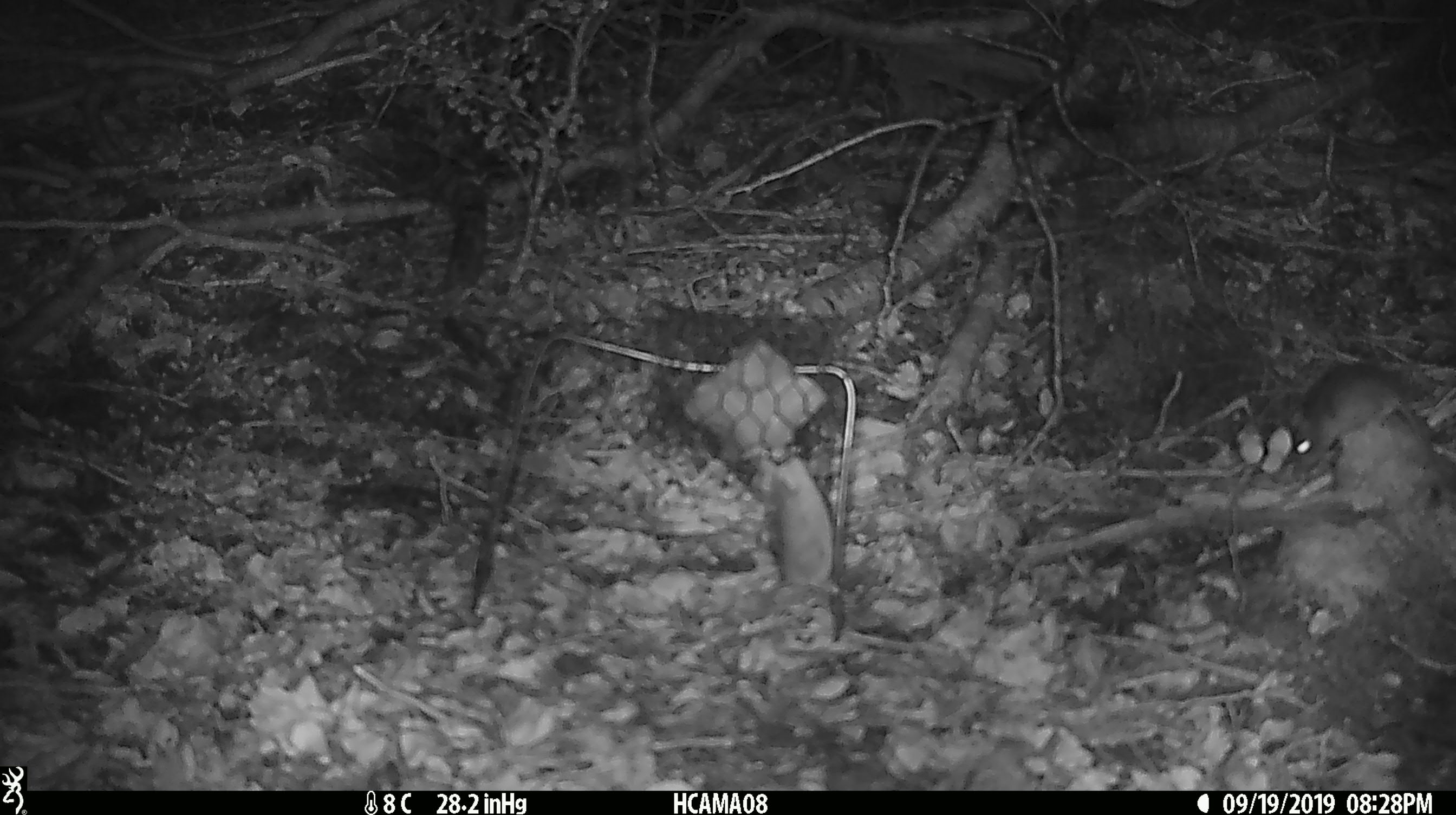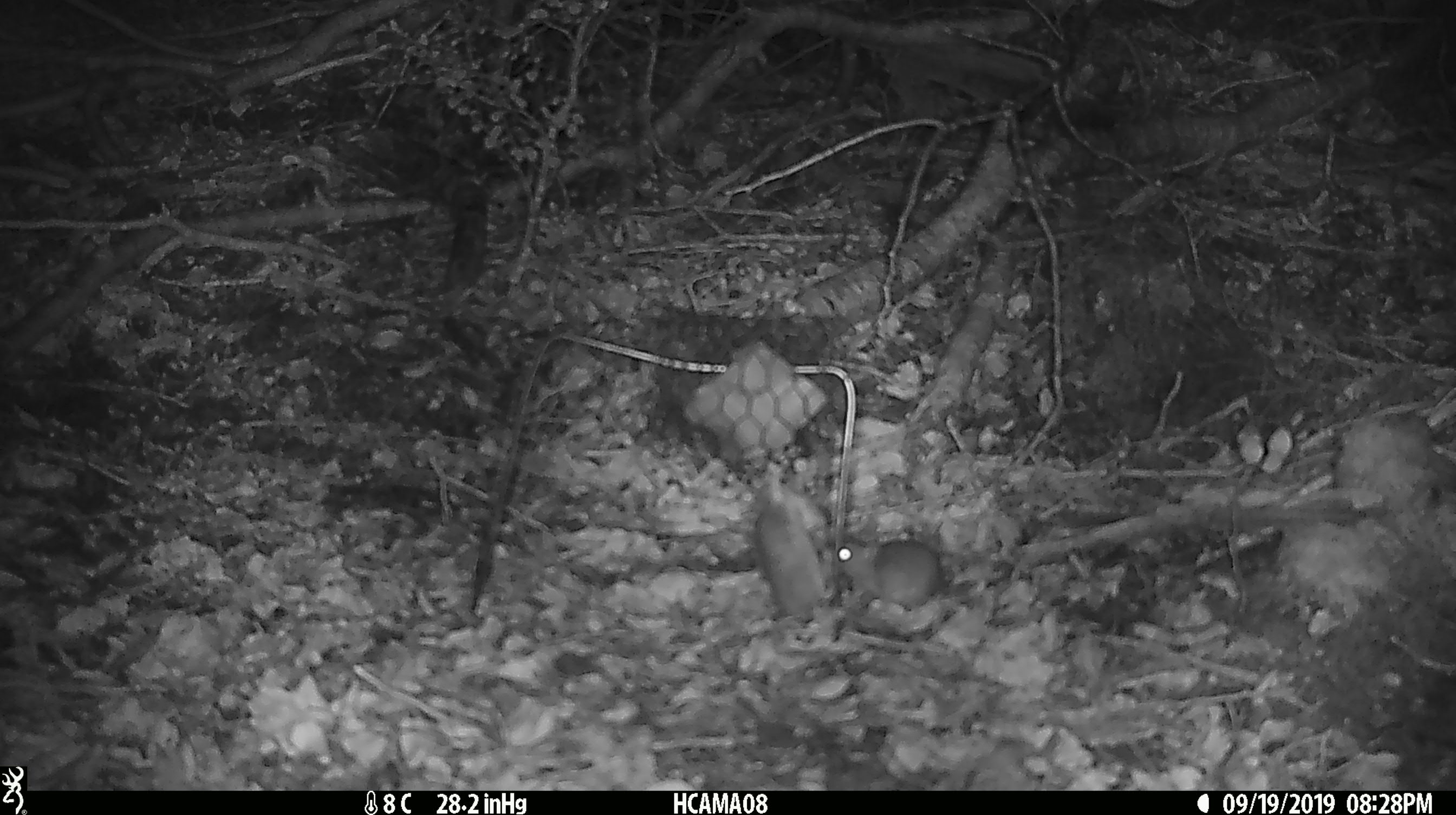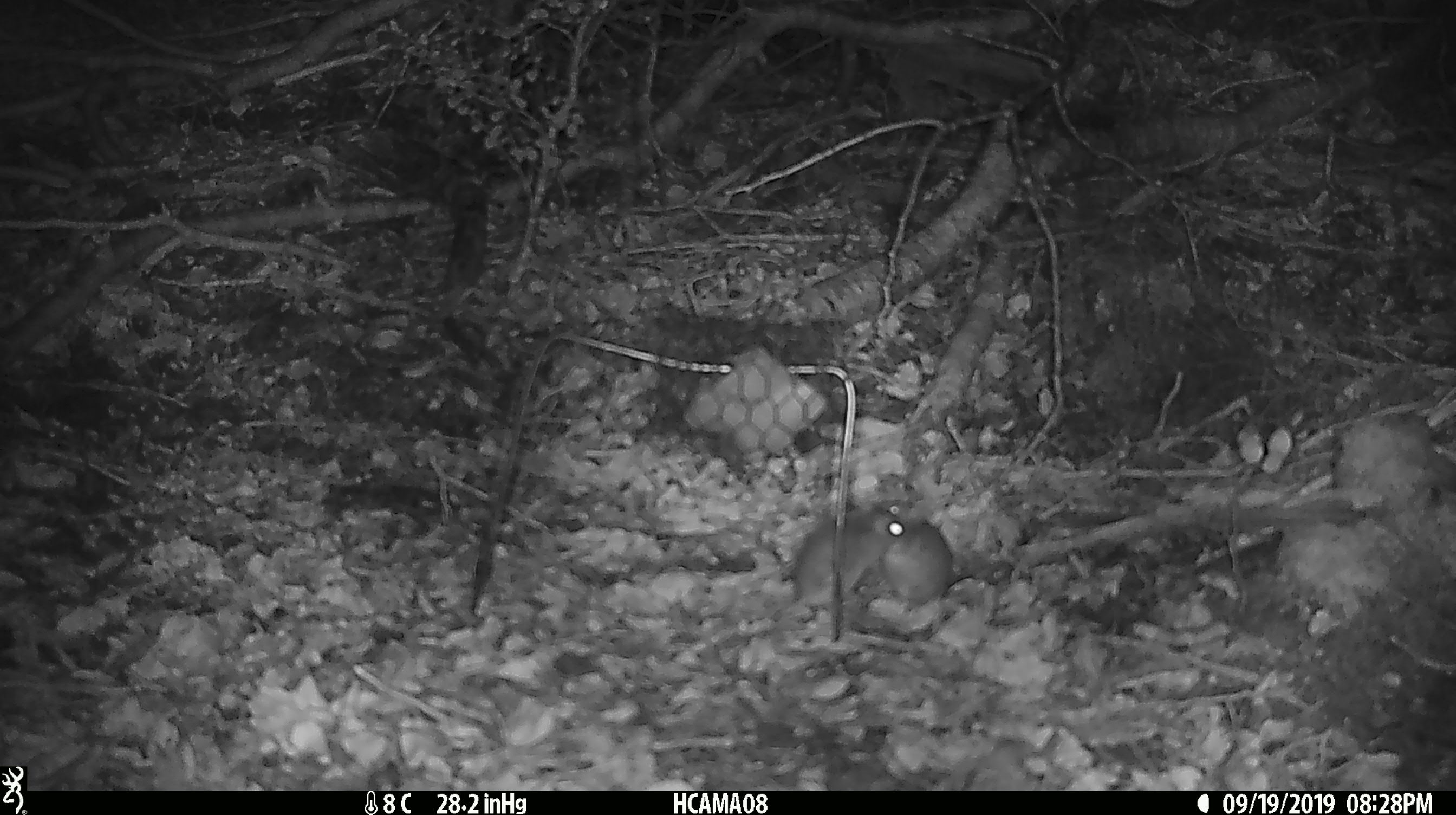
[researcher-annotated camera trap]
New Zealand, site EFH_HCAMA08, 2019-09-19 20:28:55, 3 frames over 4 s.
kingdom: Animalia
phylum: Chordata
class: Mammalia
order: Rodentia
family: Muridae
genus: Mus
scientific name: Mus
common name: mouse